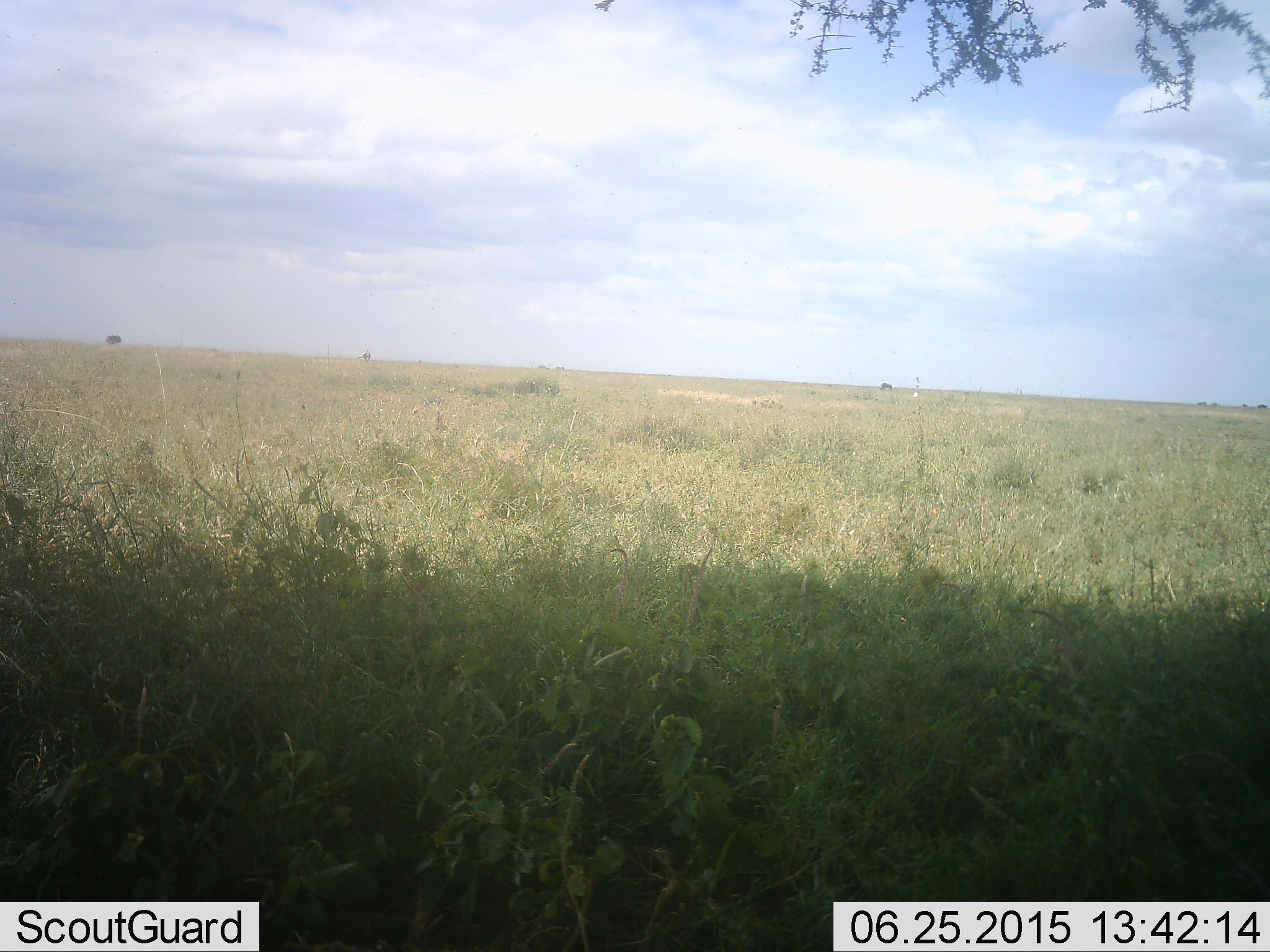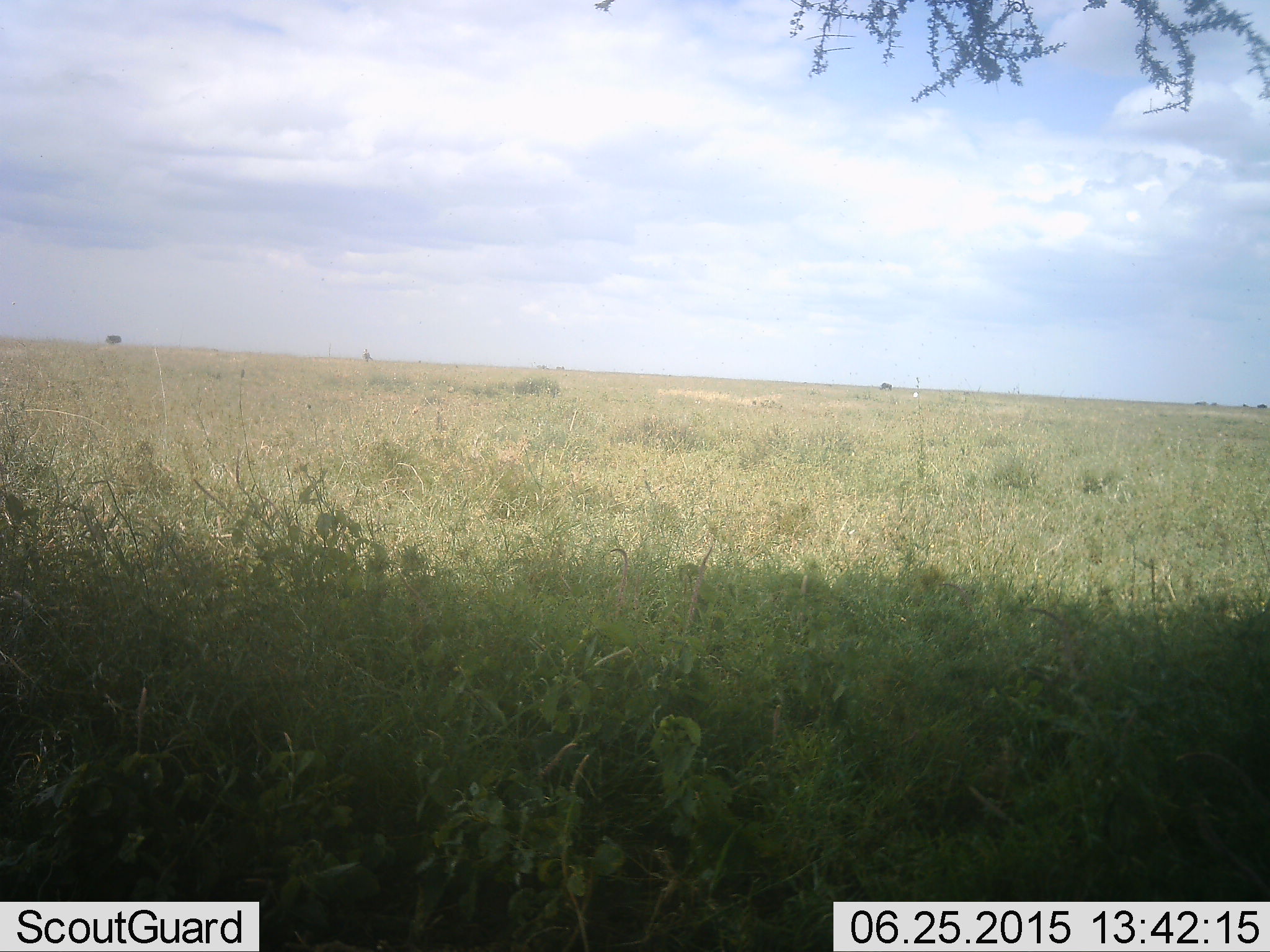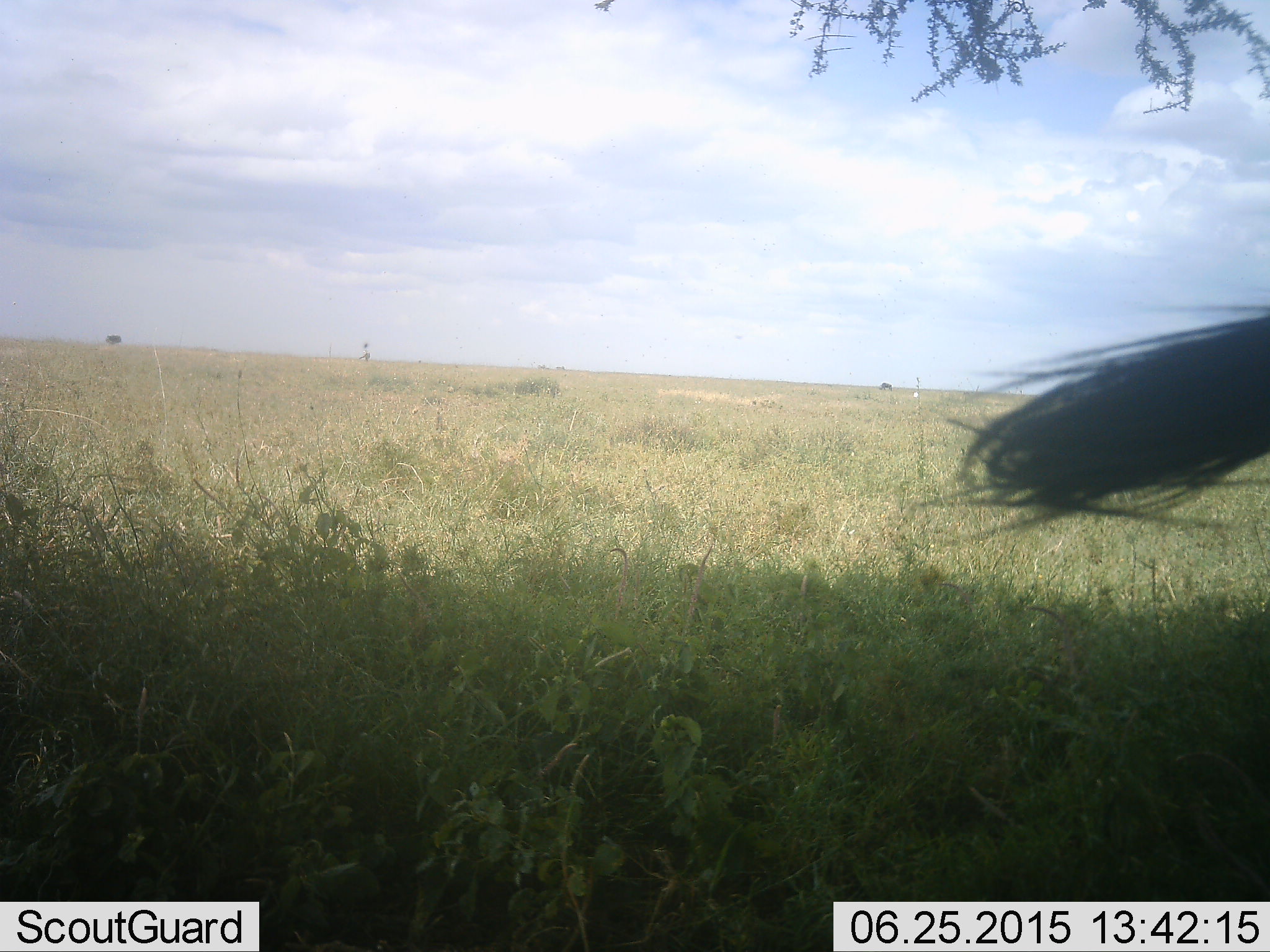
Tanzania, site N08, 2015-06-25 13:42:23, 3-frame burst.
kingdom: Animalia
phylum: Chordata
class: Mammalia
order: Artiodactyla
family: Bovidae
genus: Connochaetes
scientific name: Connochaetes taurinus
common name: blue wildebeest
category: wildebeest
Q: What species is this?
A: Wildebeest (blue wildebeest) (Connochaetes taurinus).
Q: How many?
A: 1.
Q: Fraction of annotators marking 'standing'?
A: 67%.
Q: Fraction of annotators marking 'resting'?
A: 0%.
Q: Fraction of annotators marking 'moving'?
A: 33%.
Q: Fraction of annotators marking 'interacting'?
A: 0%.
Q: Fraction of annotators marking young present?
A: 0%.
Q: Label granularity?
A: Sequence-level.